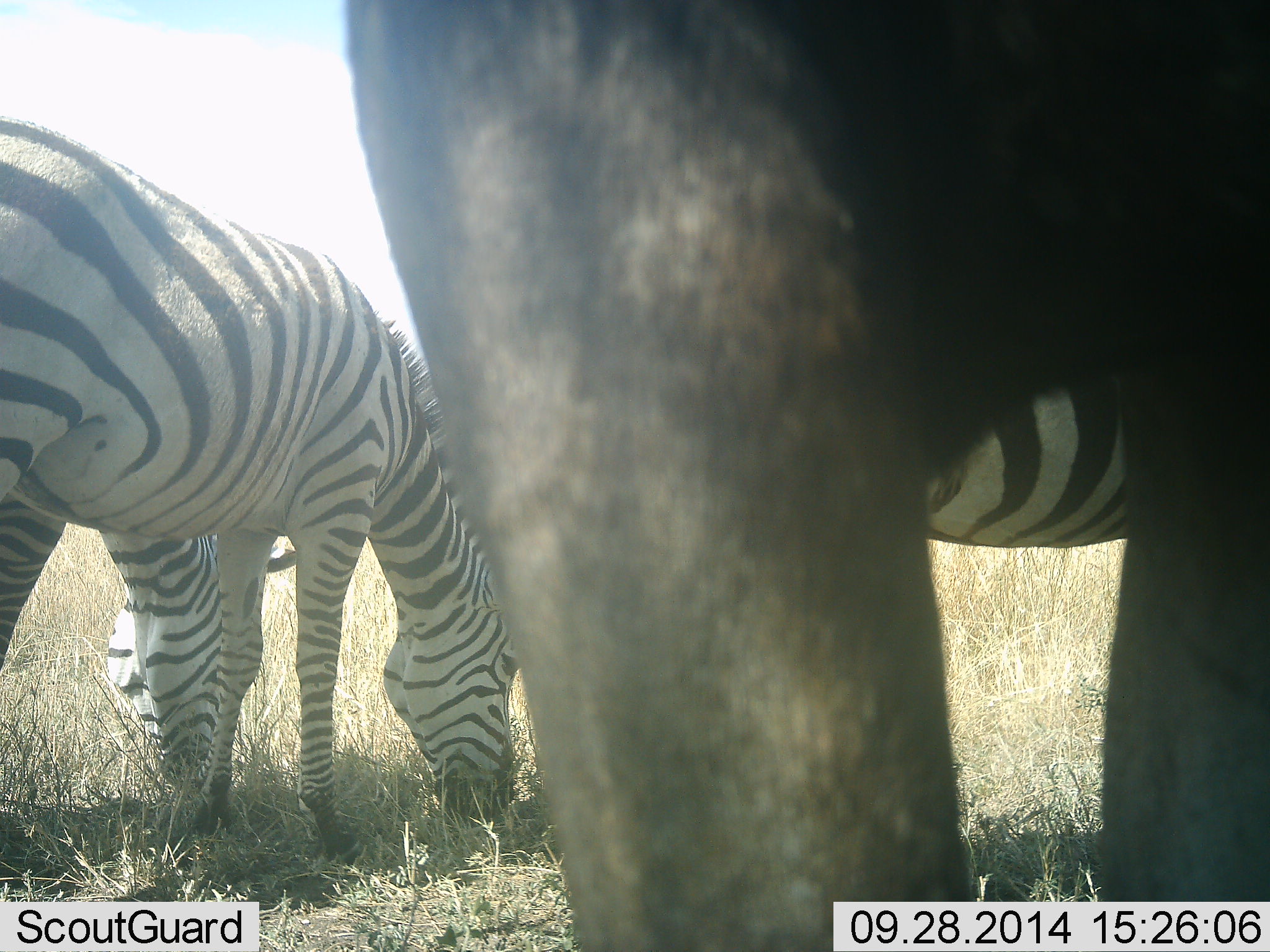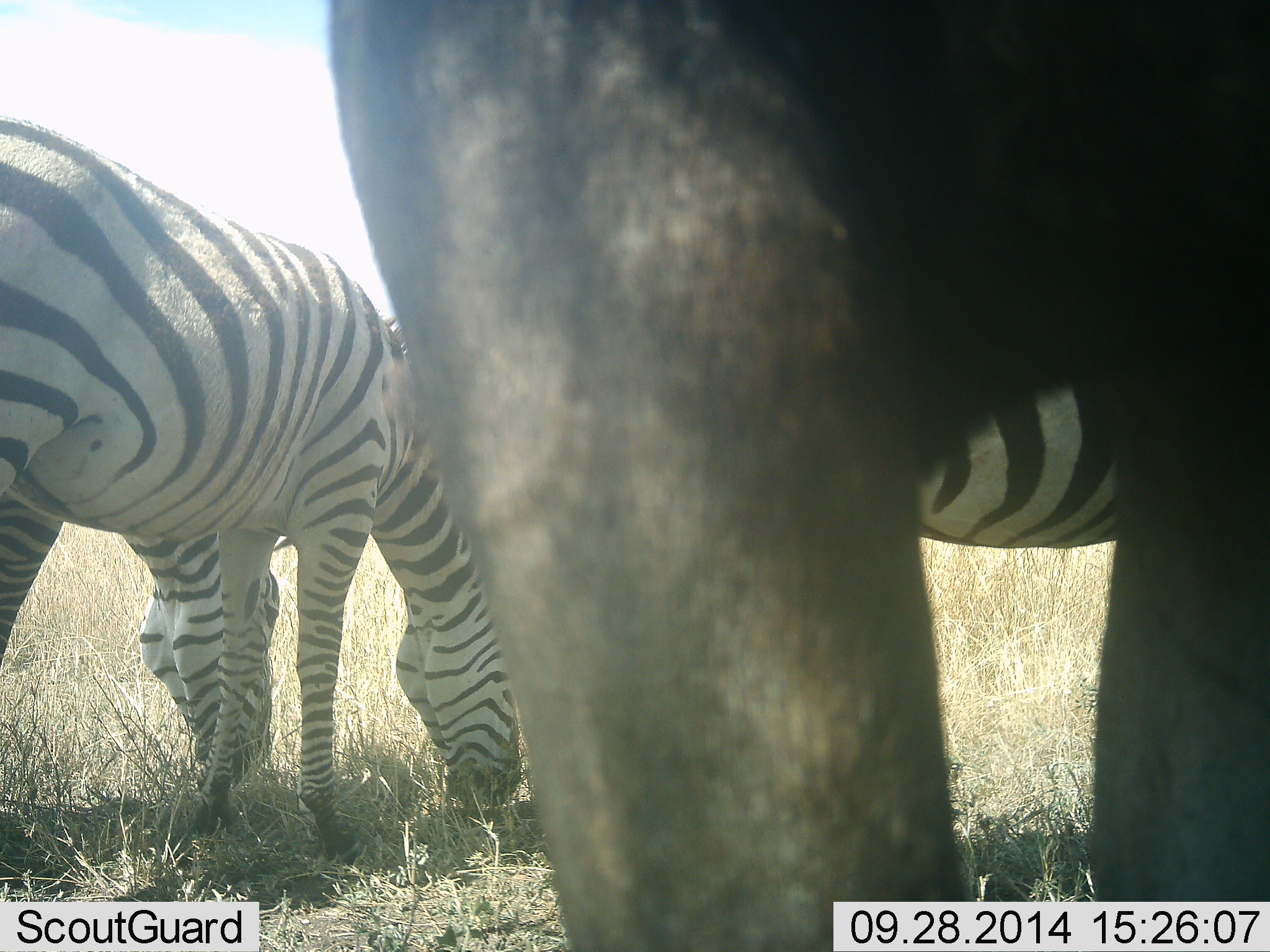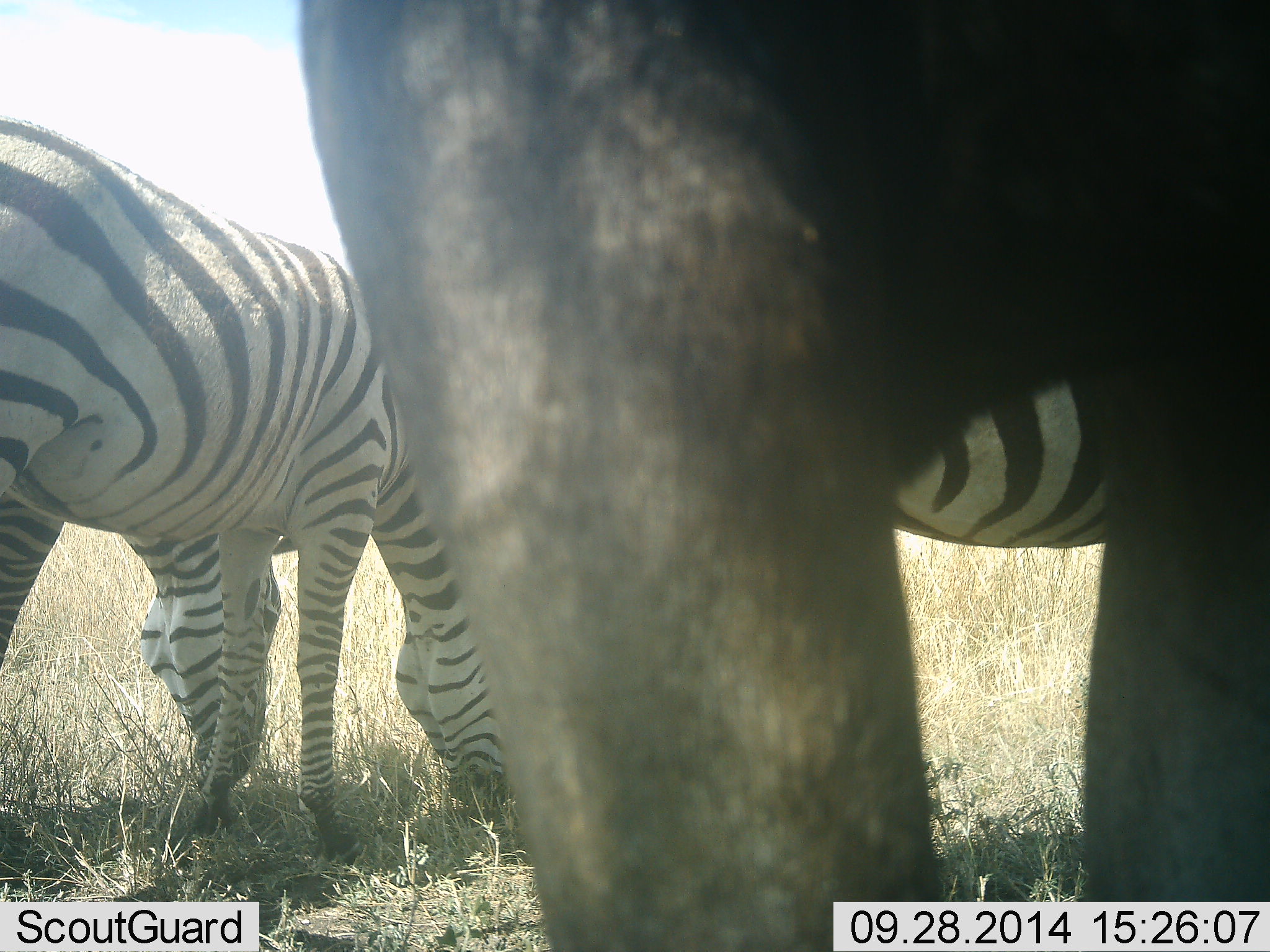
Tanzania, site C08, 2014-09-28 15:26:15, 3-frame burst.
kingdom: Animalia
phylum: Chordata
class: Mammalia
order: Artiodactyla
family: Bovidae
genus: Connochaetes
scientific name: Connochaetes taurinus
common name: blue wildebeest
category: wildebeest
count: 1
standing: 90%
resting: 0%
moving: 0%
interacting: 0%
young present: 0%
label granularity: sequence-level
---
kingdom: Animalia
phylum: Chordata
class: Mammalia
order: Perissodactyla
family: Equidae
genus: Equus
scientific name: Equus quagga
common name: plains zebra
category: zebra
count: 3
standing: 22%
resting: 0%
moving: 0%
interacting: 0%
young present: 0%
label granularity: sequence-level